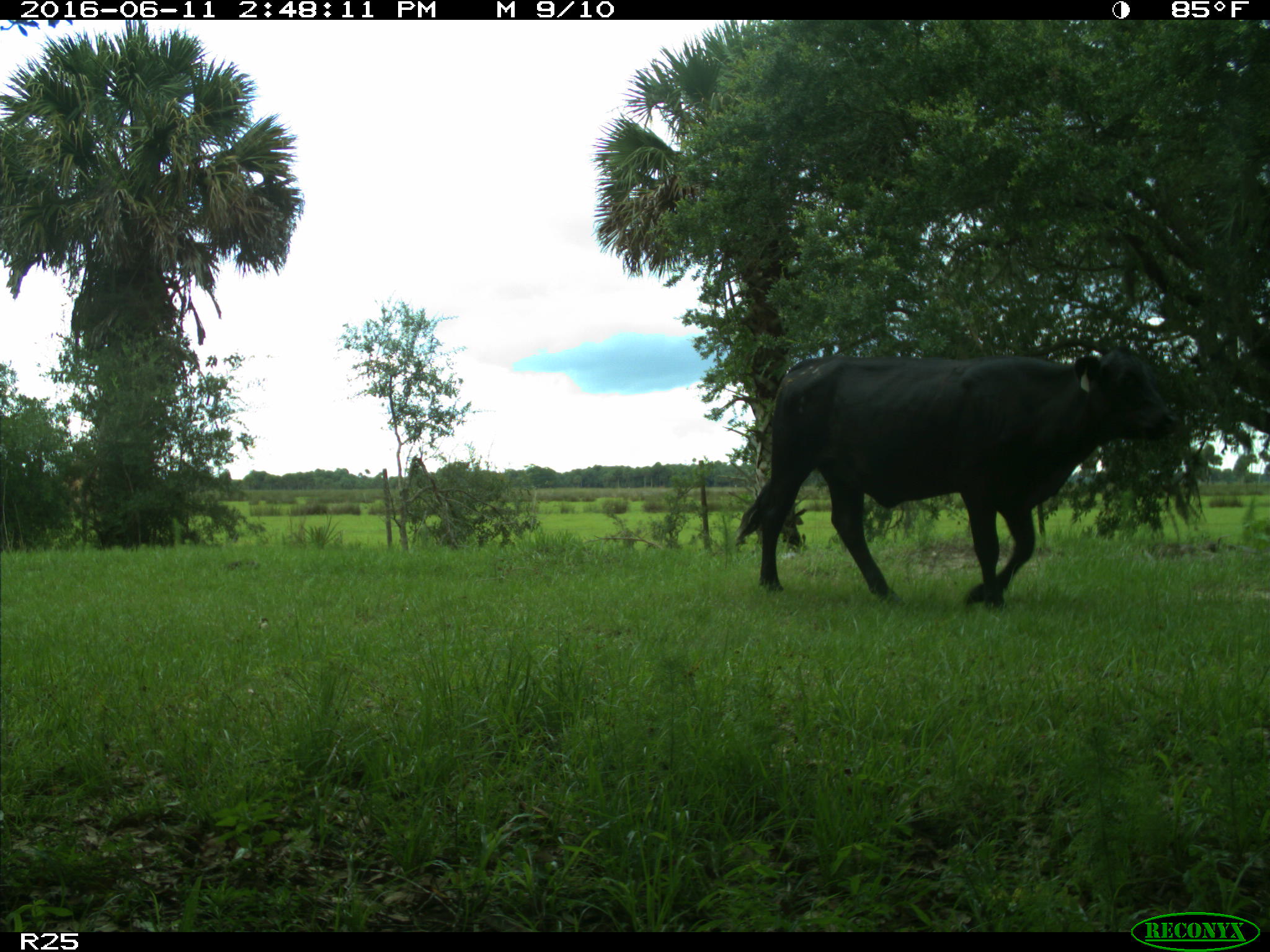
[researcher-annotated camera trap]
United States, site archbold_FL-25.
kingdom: Animalia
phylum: Chordata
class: Mammalia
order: Artiodactyla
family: Bovidae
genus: Bos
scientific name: Bos taurus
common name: domestic cow